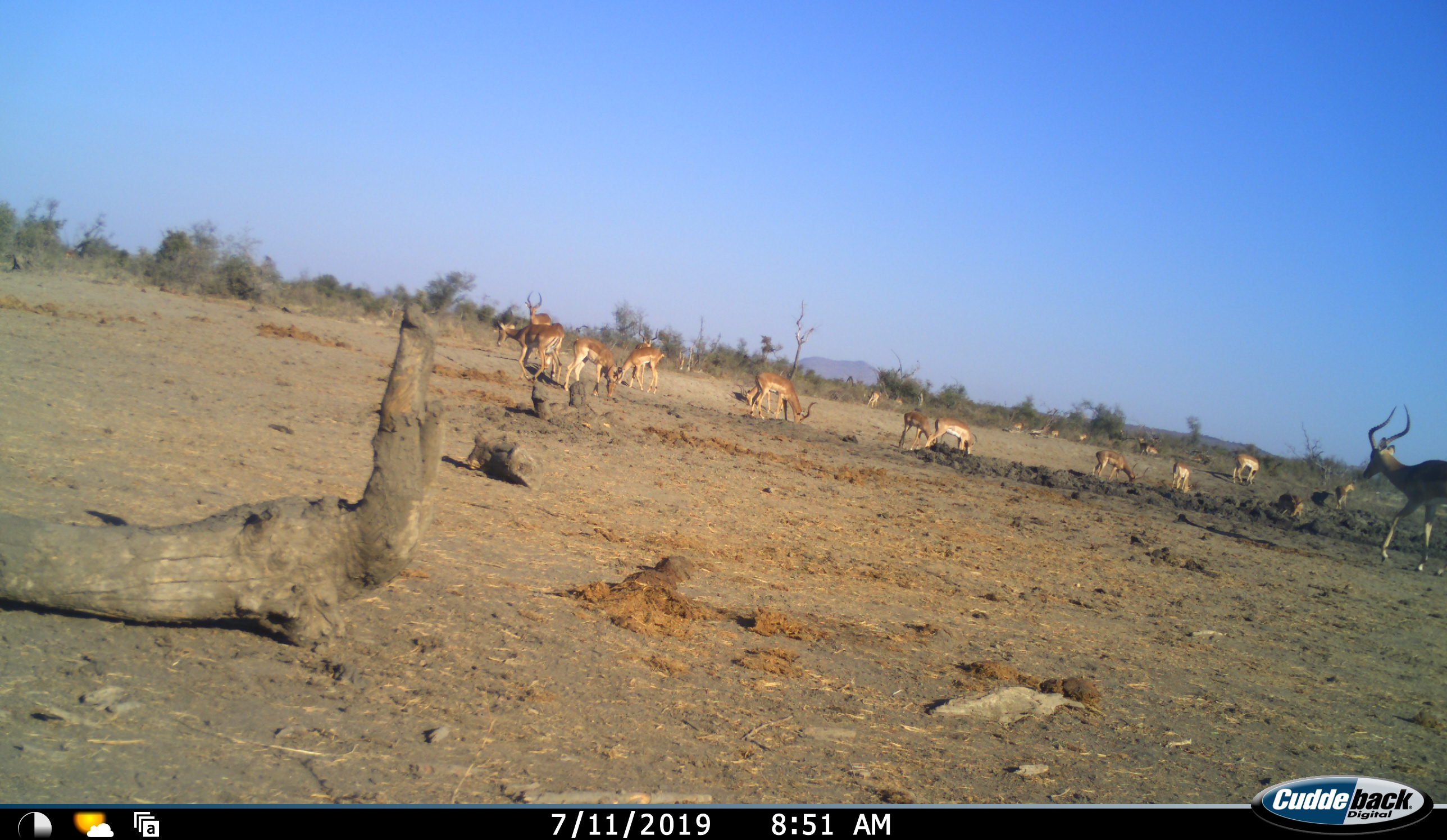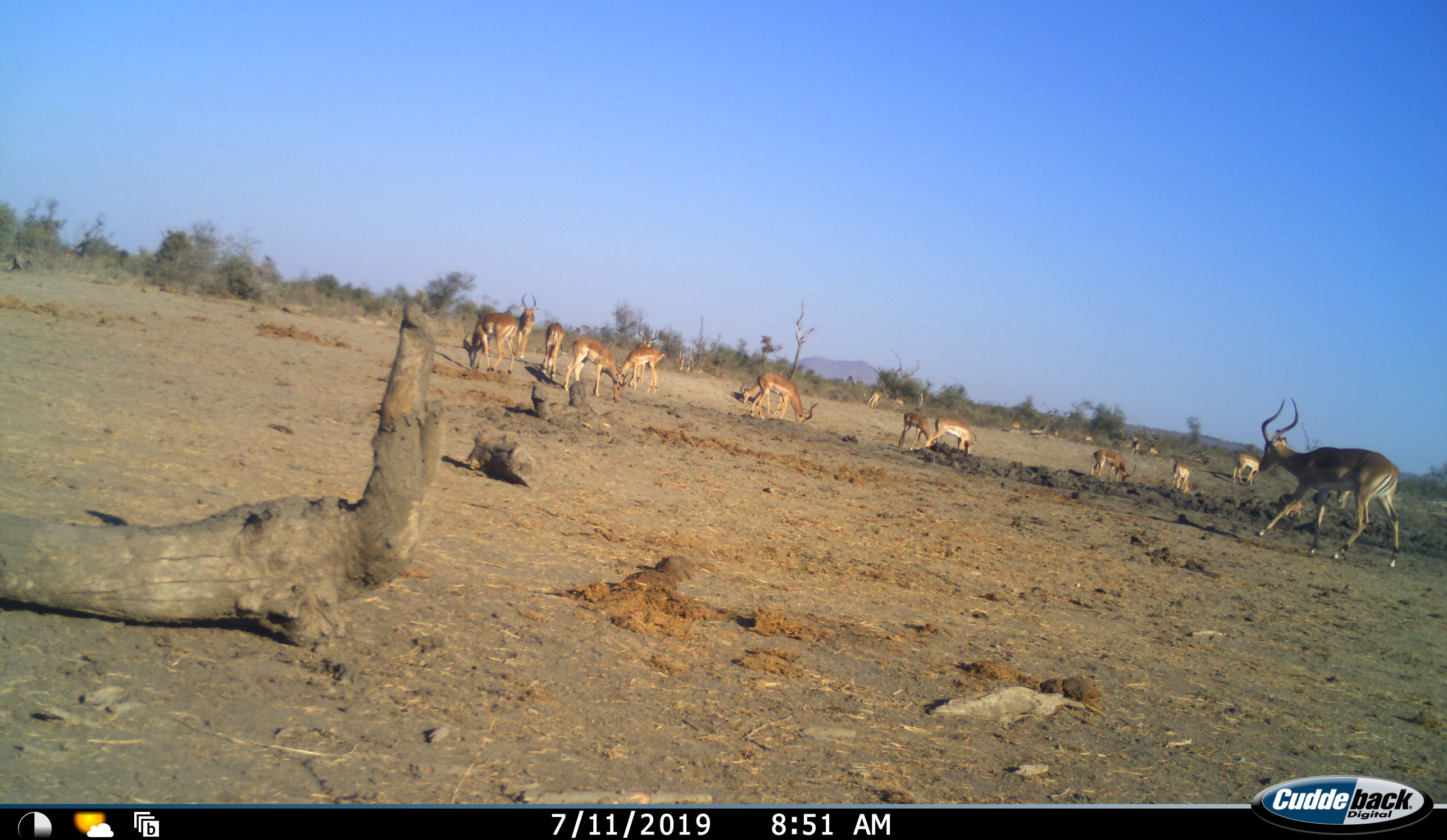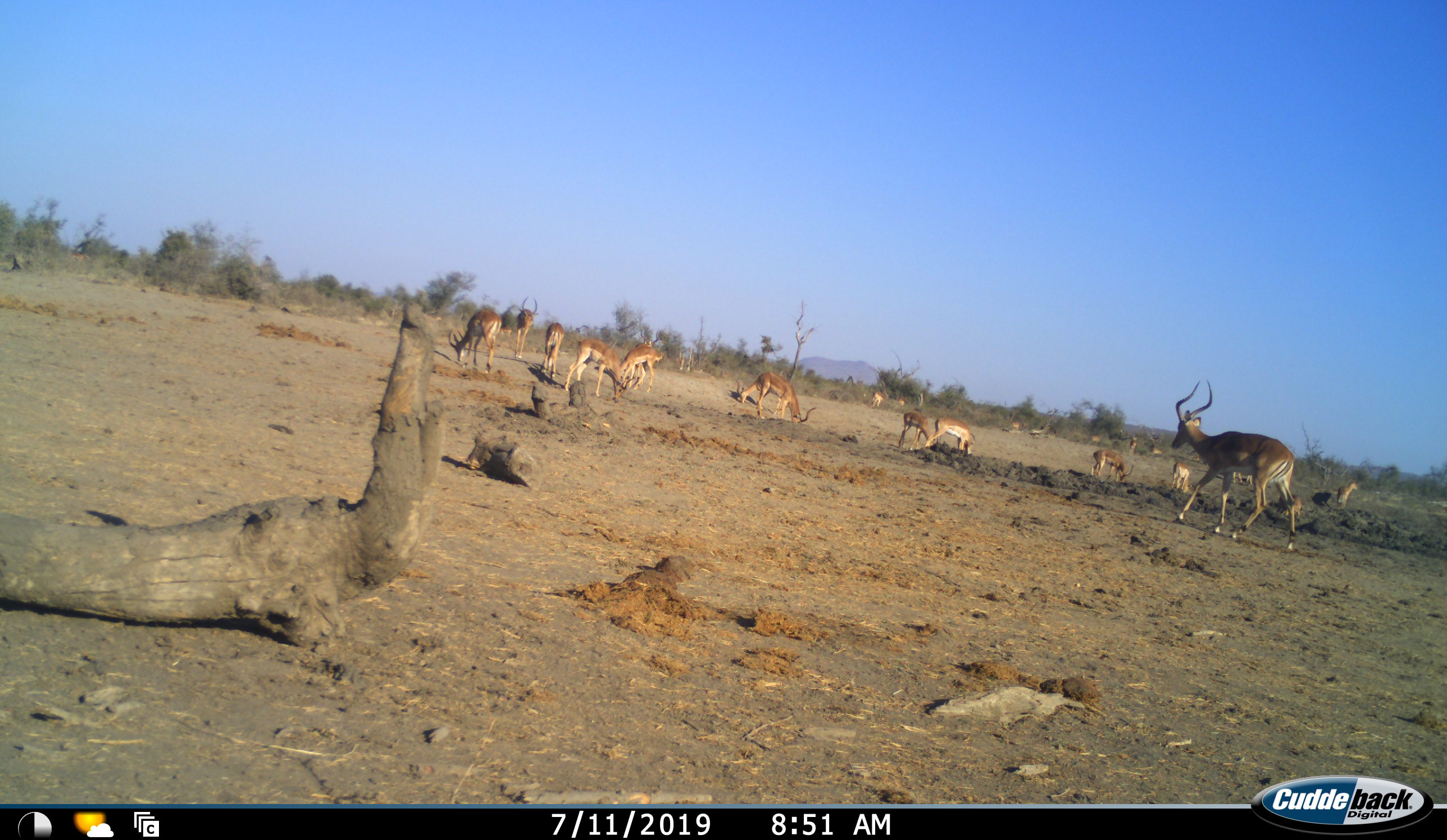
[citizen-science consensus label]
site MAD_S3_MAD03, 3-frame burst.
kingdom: Animalia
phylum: Chordata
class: Mammalia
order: Artiodactyla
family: Bovidae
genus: Aepyceros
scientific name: Aepyceros melampus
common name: impala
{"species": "impala (Aepyceros melampus)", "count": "11-50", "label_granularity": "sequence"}